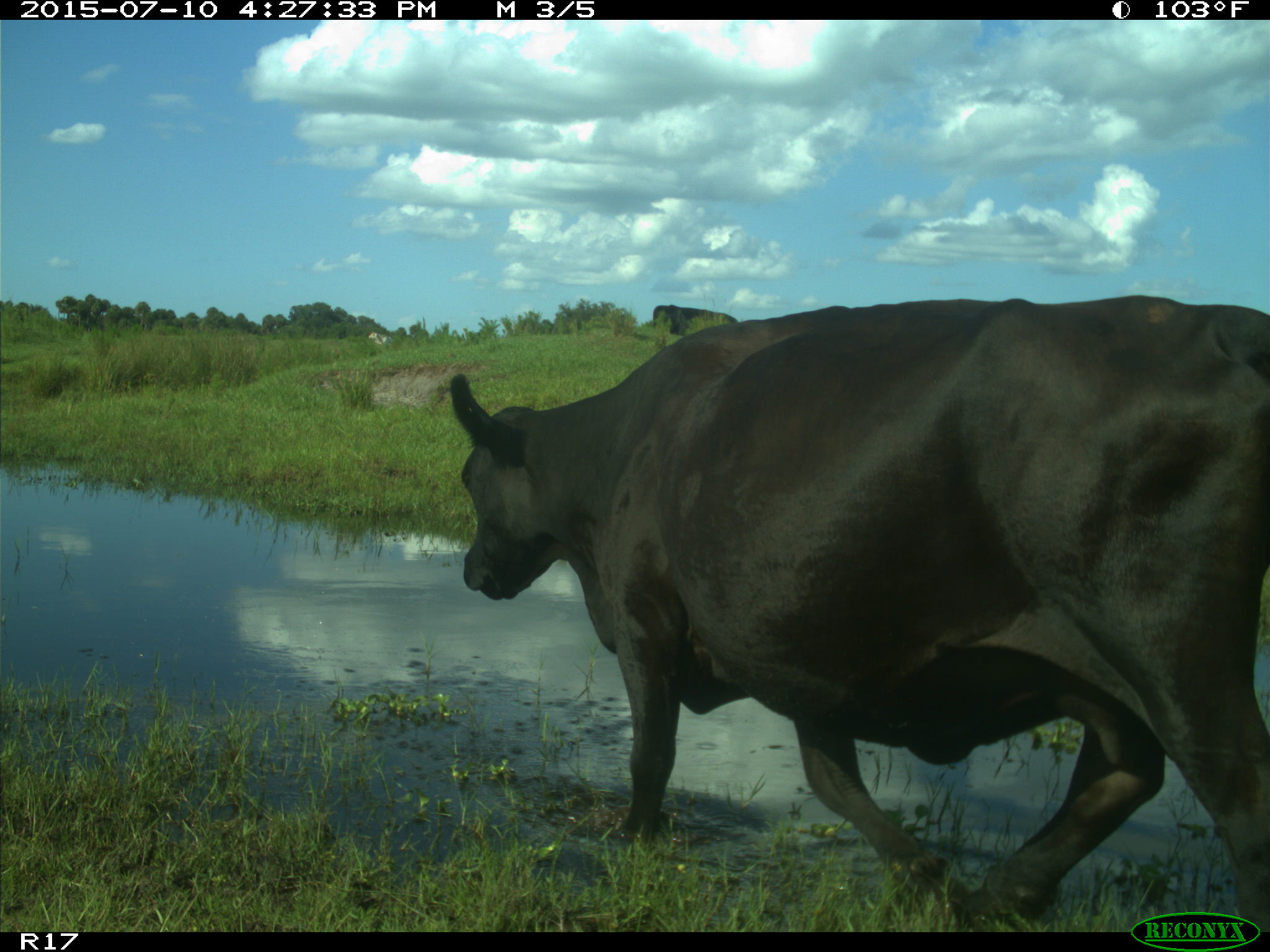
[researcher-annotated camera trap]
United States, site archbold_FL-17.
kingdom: Animalia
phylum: Chordata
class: Mammalia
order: Artiodactyla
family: Bovidae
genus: Bos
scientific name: Bos taurus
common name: domestic cow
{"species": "Bos taurus (domestic cow)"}